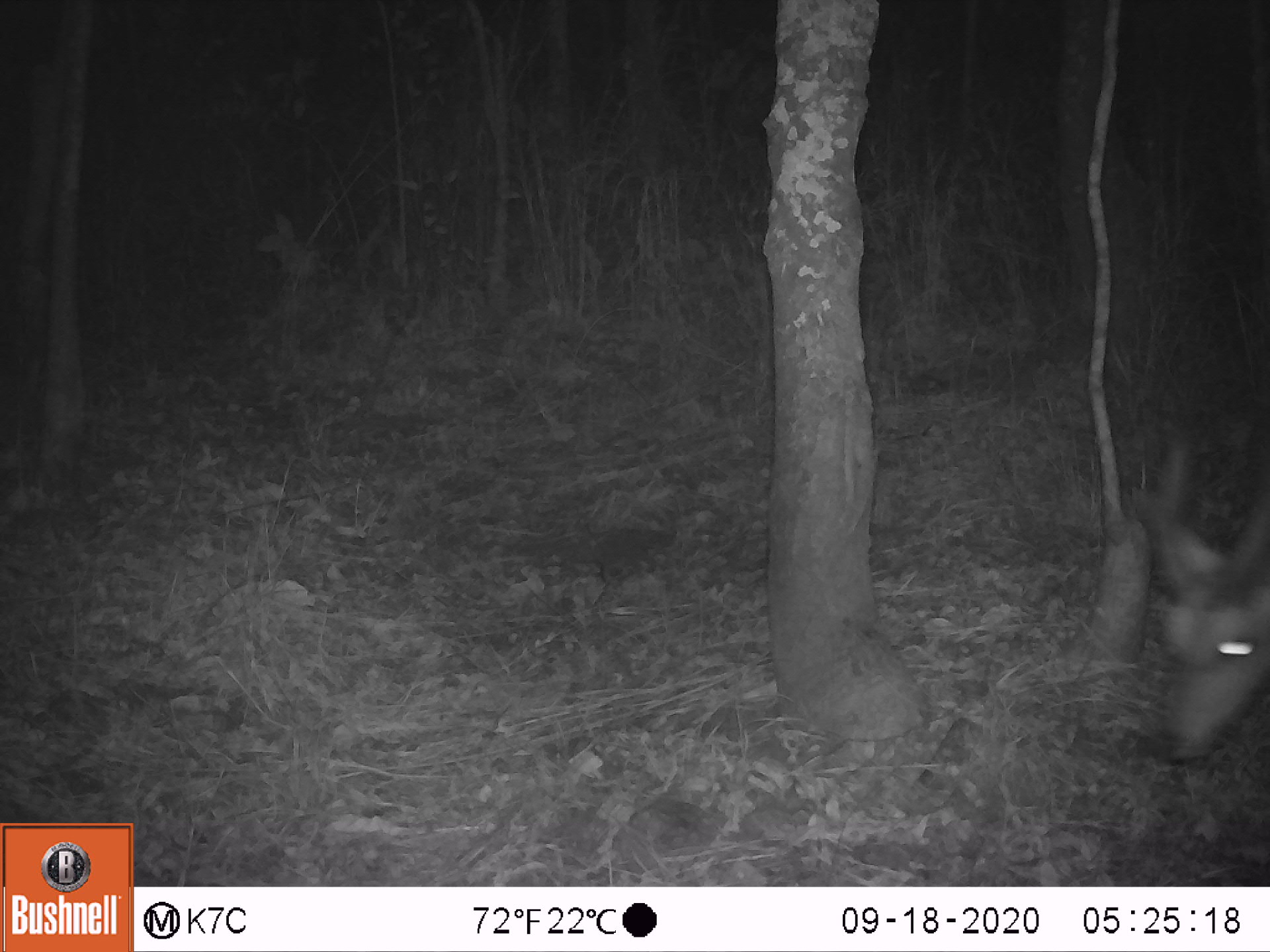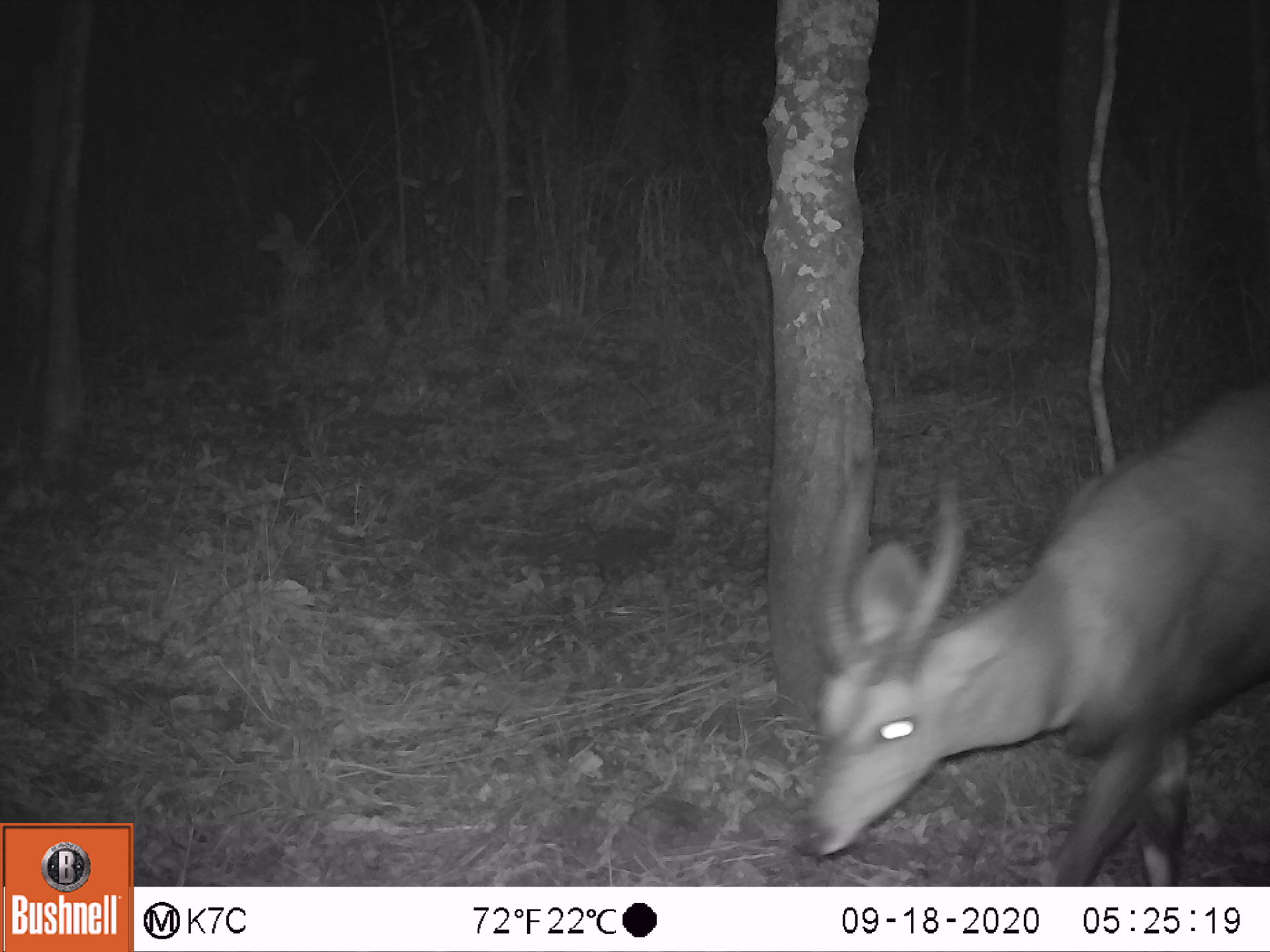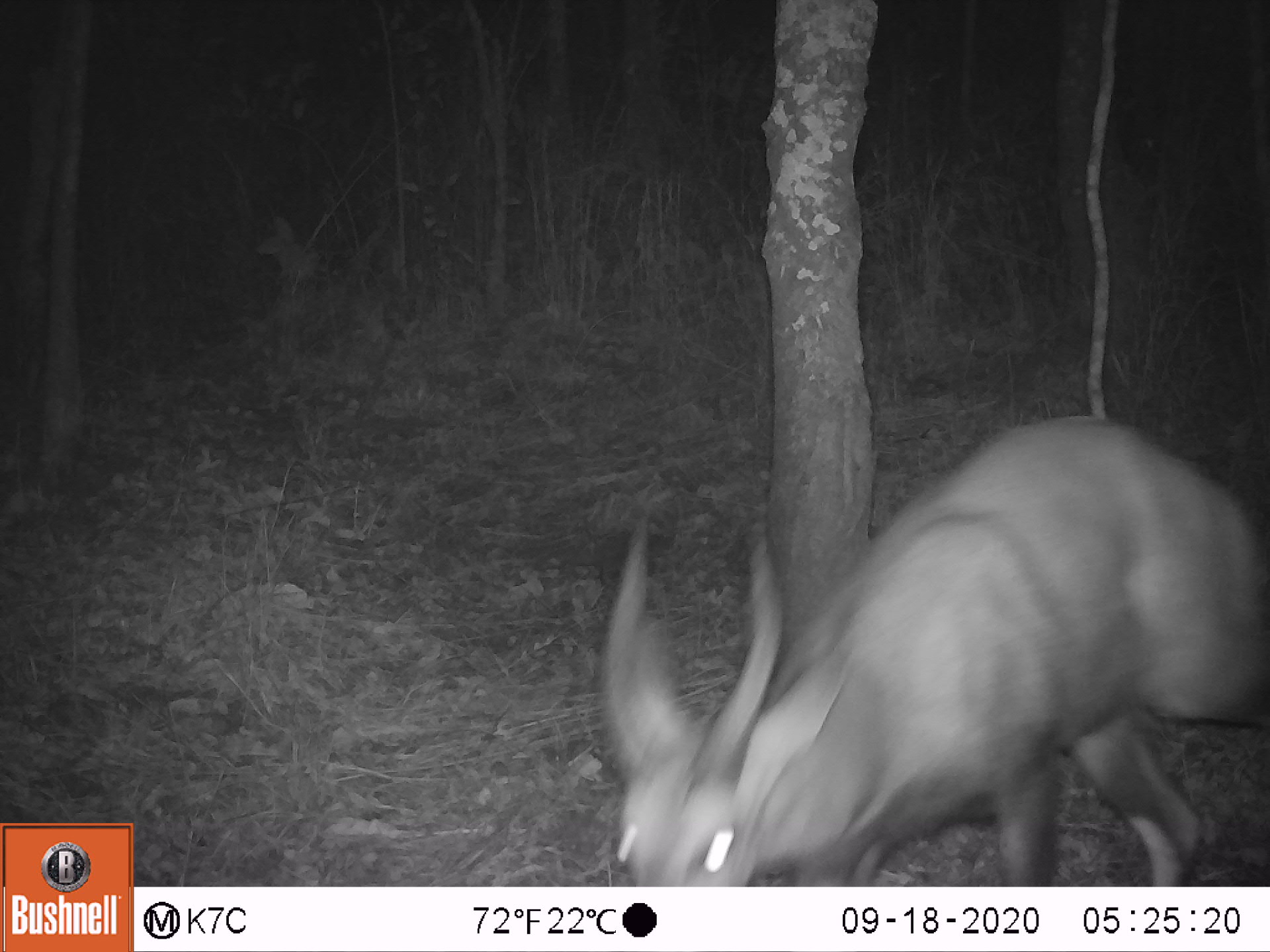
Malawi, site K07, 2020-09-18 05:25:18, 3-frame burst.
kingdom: Animalia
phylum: Chordata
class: Mammalia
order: Artiodactyla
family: Bovidae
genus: Tragelaphus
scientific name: Tragelaphus sylvaticus sylvaticus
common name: cape bushbuck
Cape bushbuck (Tragelaphus sylvaticus sylvaticus), count 1.